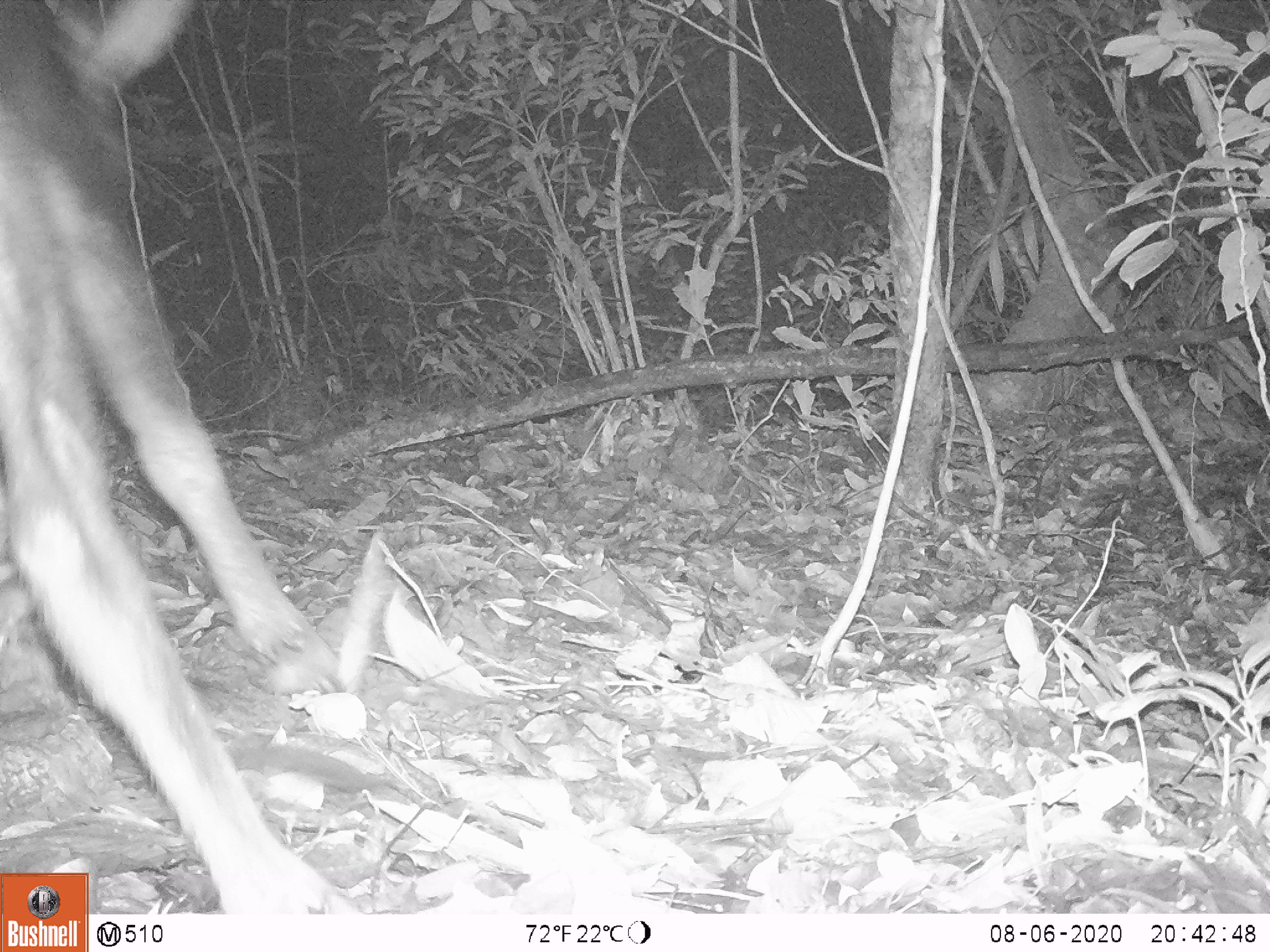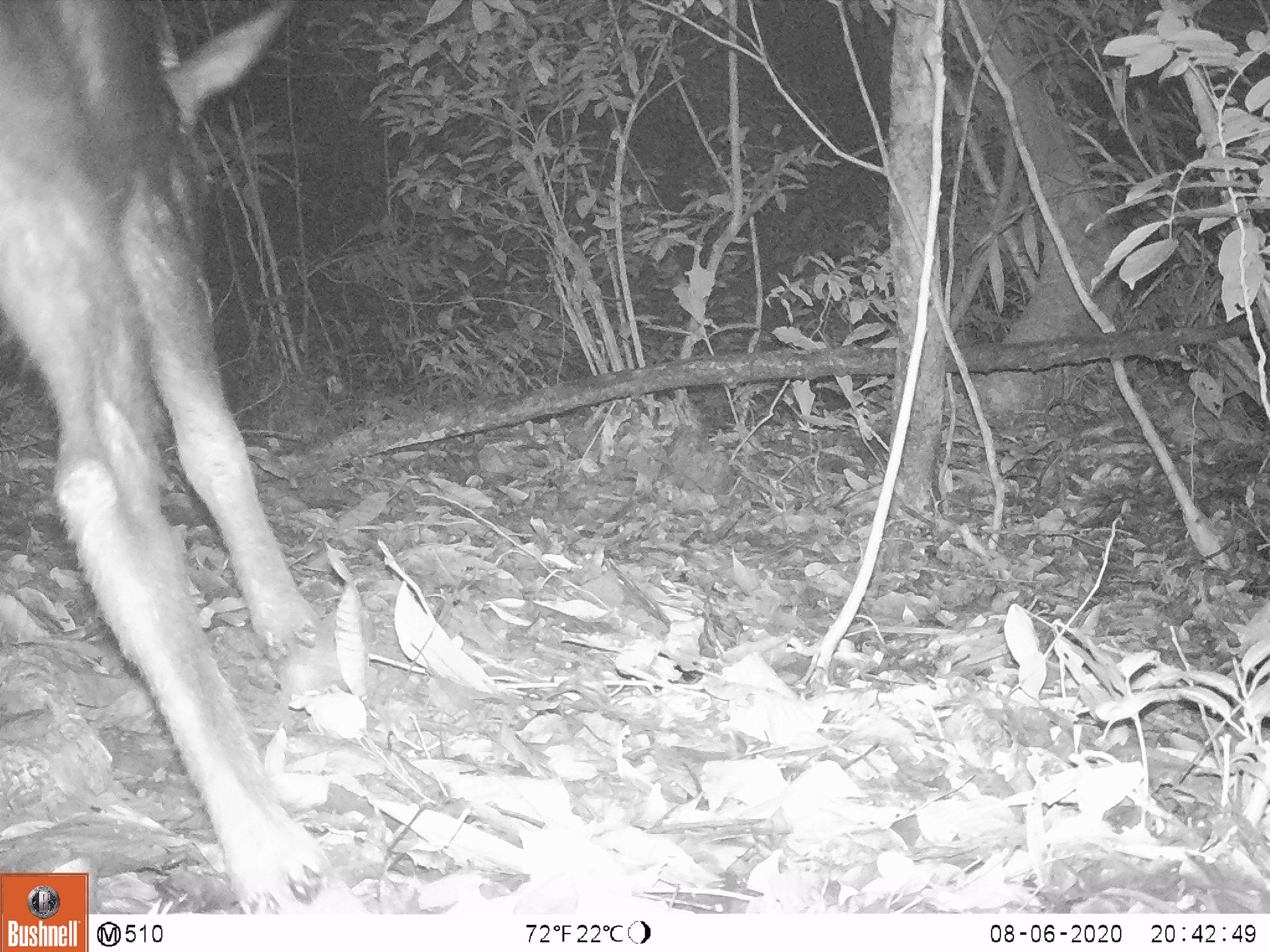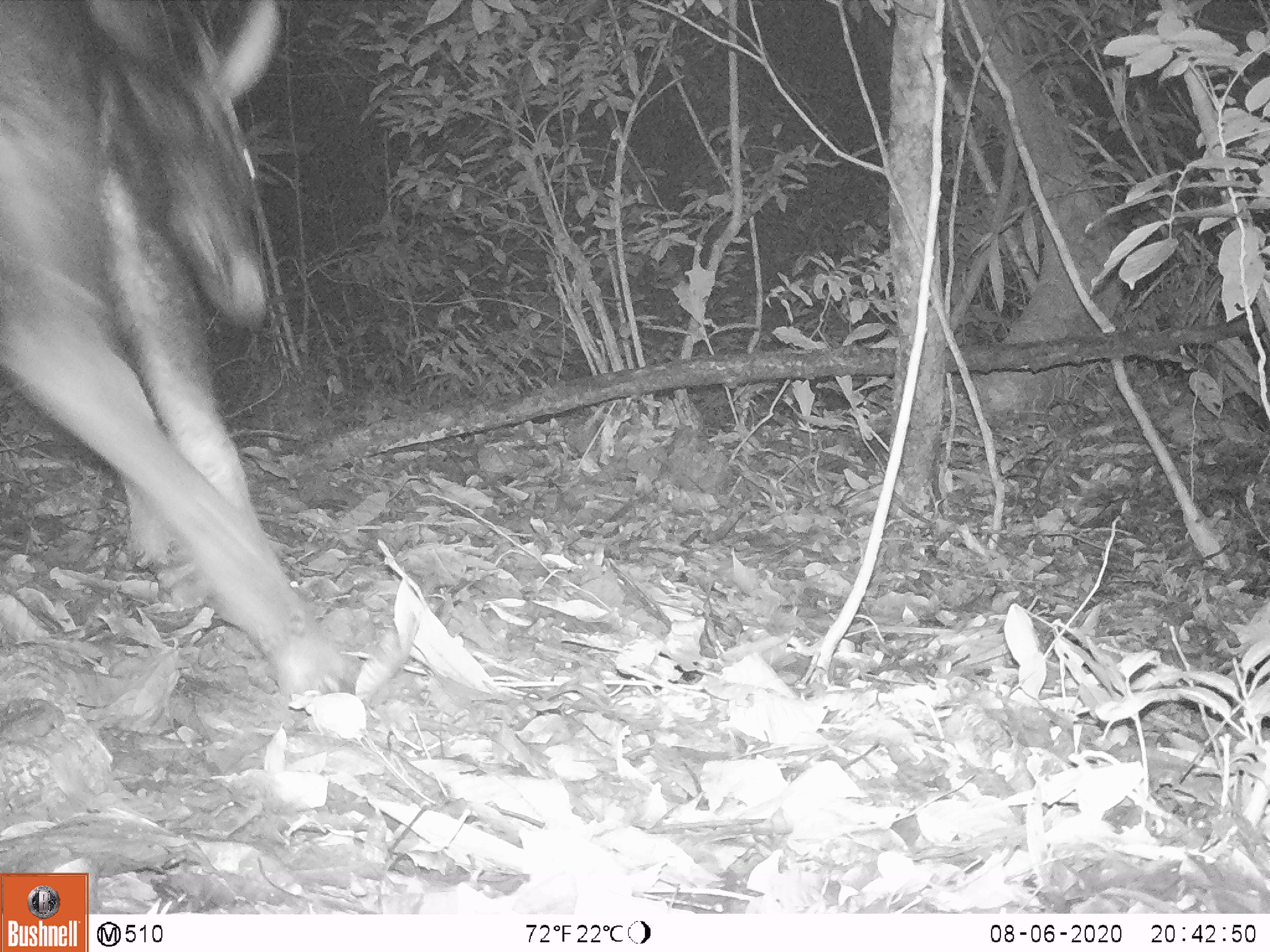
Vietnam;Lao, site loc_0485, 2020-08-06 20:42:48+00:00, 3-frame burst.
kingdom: Animalia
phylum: Chordata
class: Mammalia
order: Artiodactyla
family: Bovidae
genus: Capricornis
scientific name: Capricornis sumatraensis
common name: chinese serow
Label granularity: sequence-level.